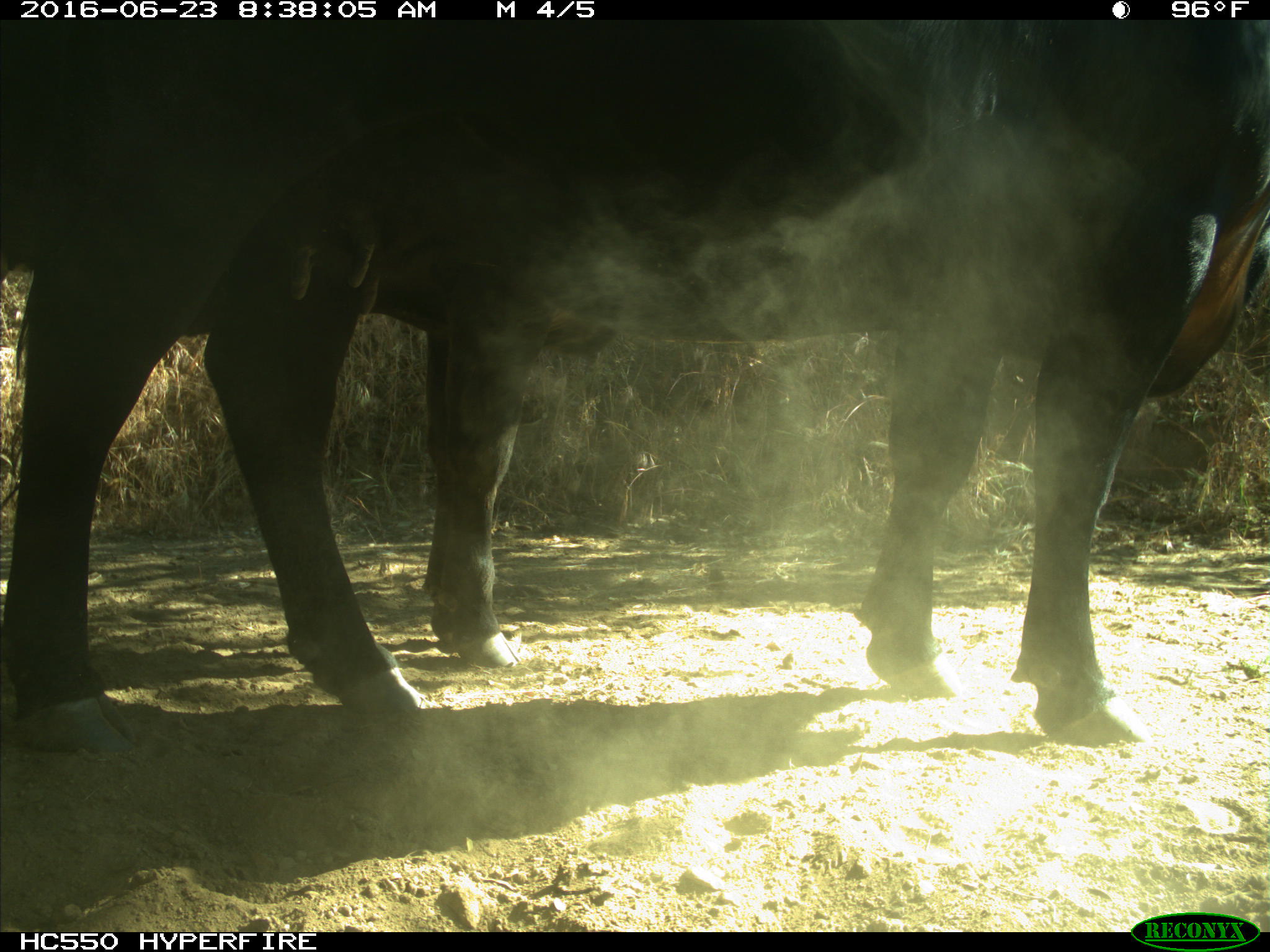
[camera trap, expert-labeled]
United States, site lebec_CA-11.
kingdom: Animalia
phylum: Chordata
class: Mammalia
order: Artiodactyla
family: Bovidae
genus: Bos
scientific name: Bos taurus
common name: domestic cow